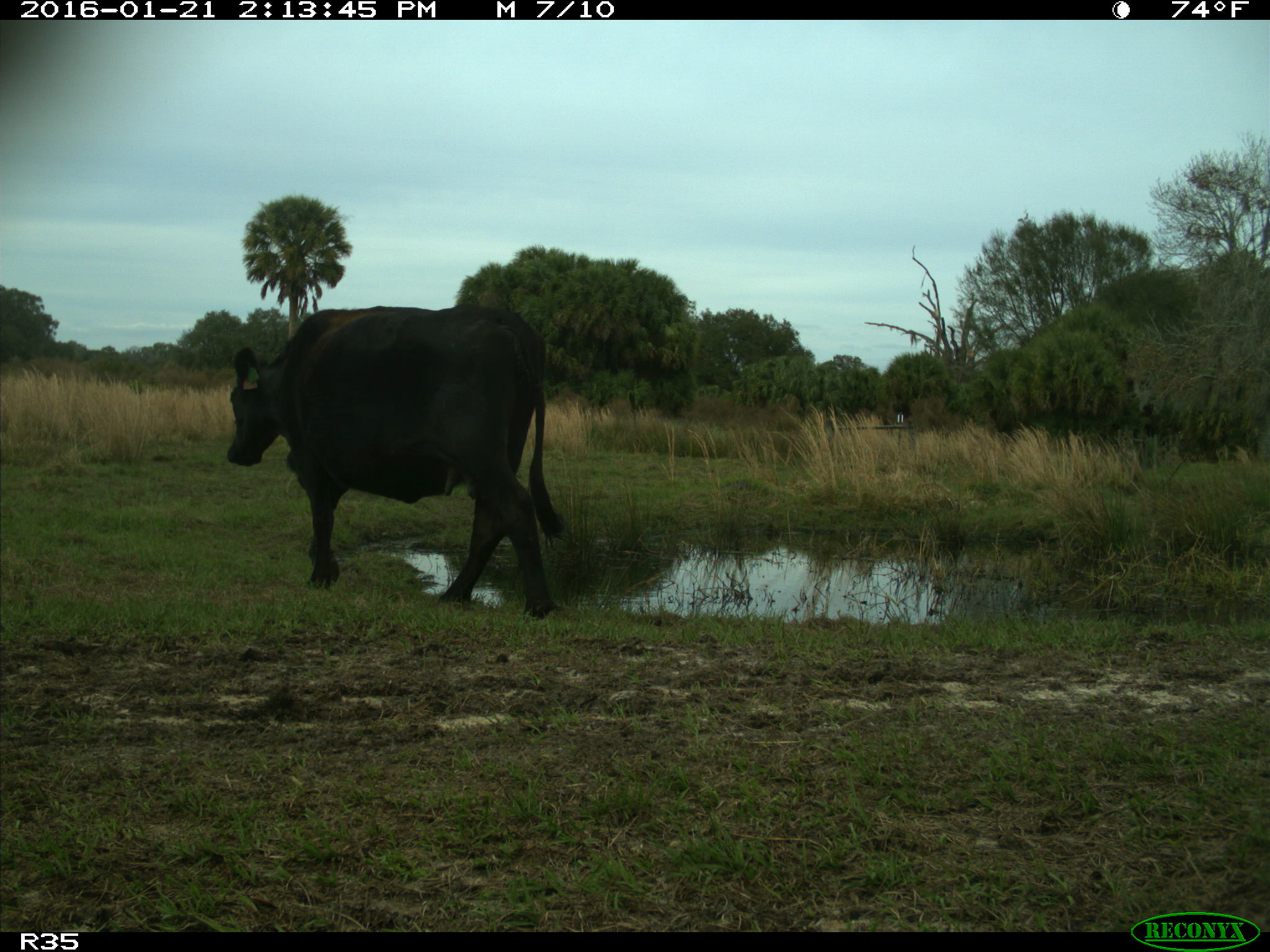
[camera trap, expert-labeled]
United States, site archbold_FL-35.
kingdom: Animalia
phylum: Chordata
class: Mammalia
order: Artiodactyla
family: Bovidae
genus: Bos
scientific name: Bos taurus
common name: domestic cow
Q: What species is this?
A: Bos taurus (domestic cow).